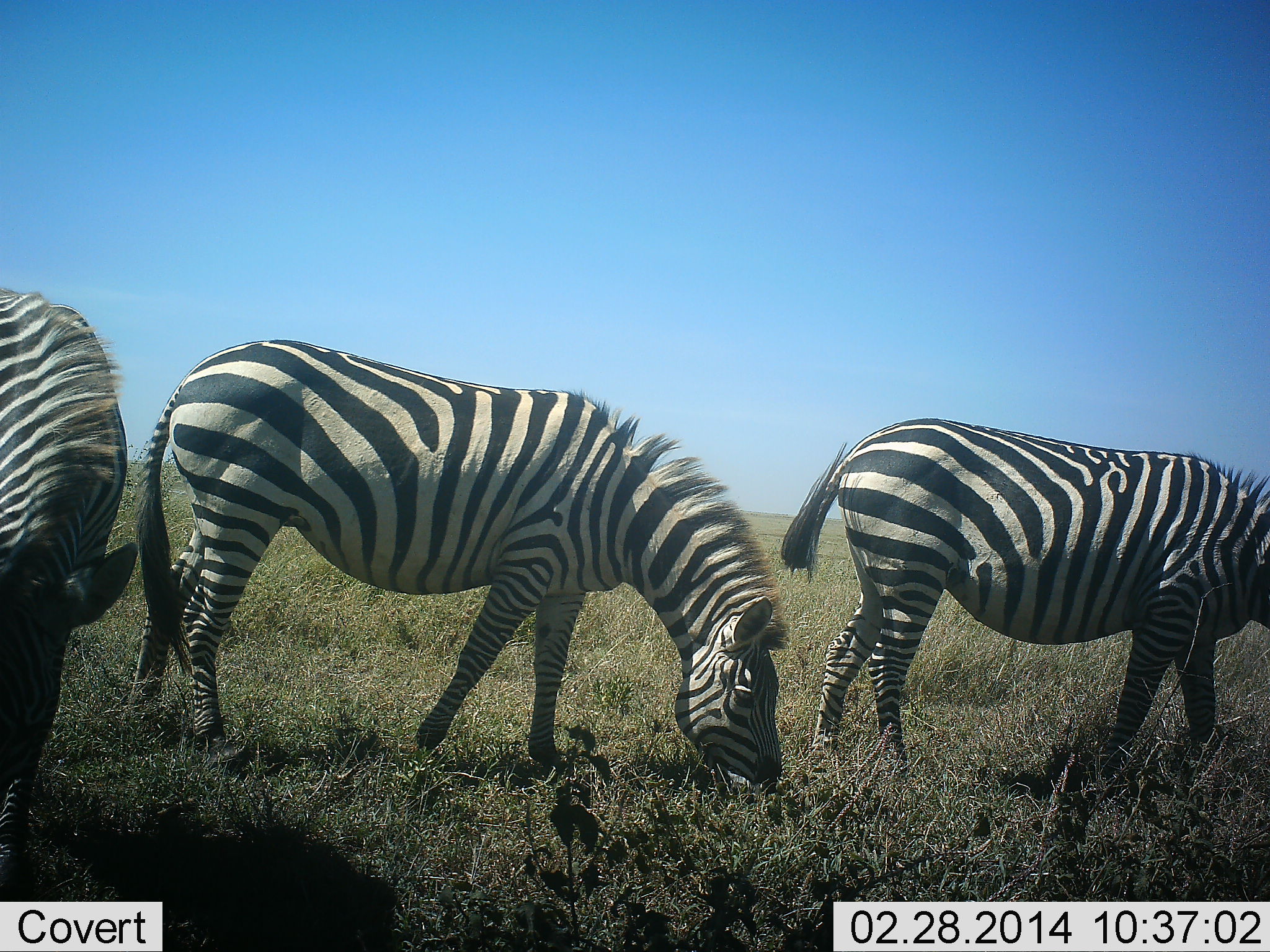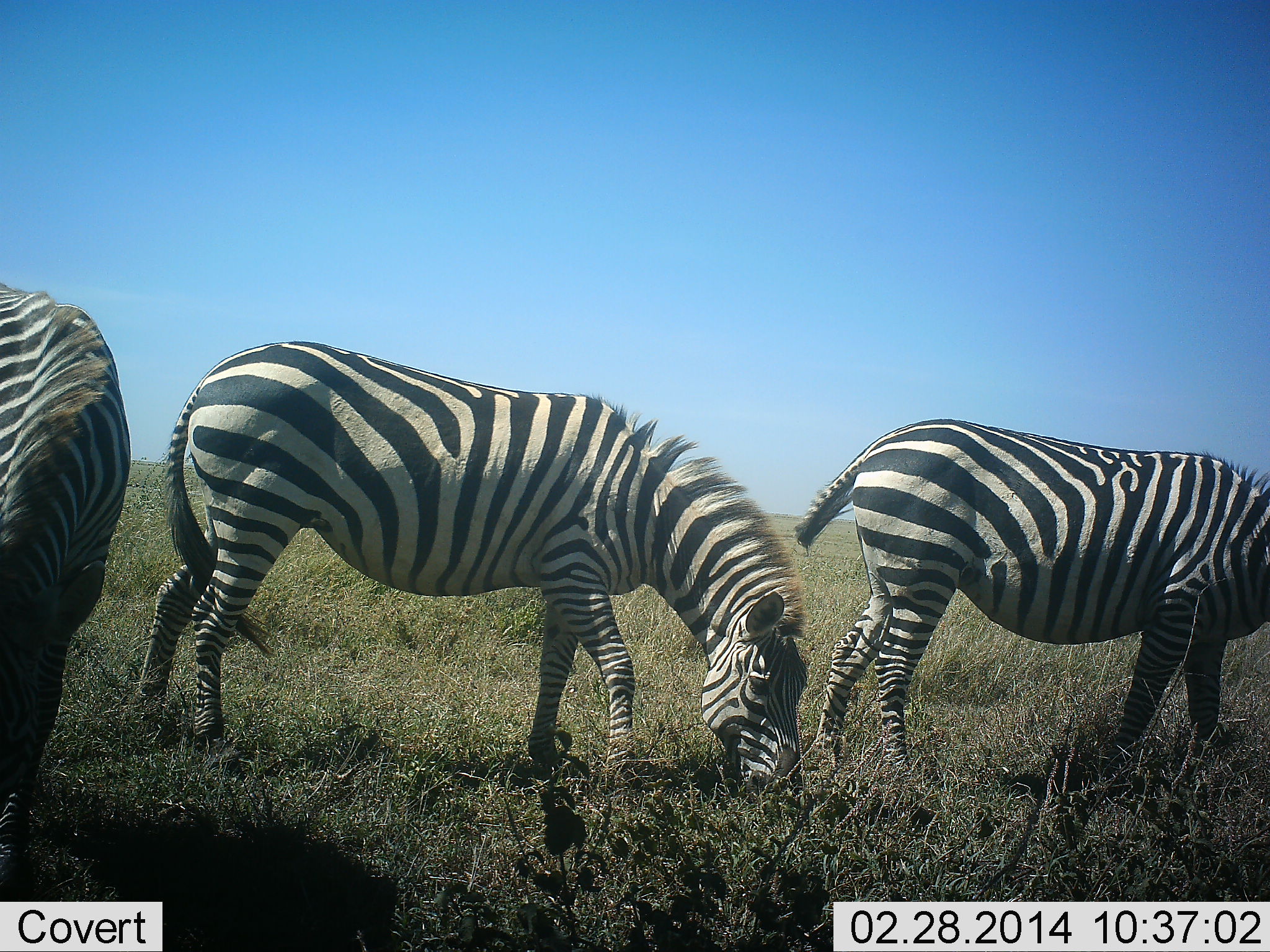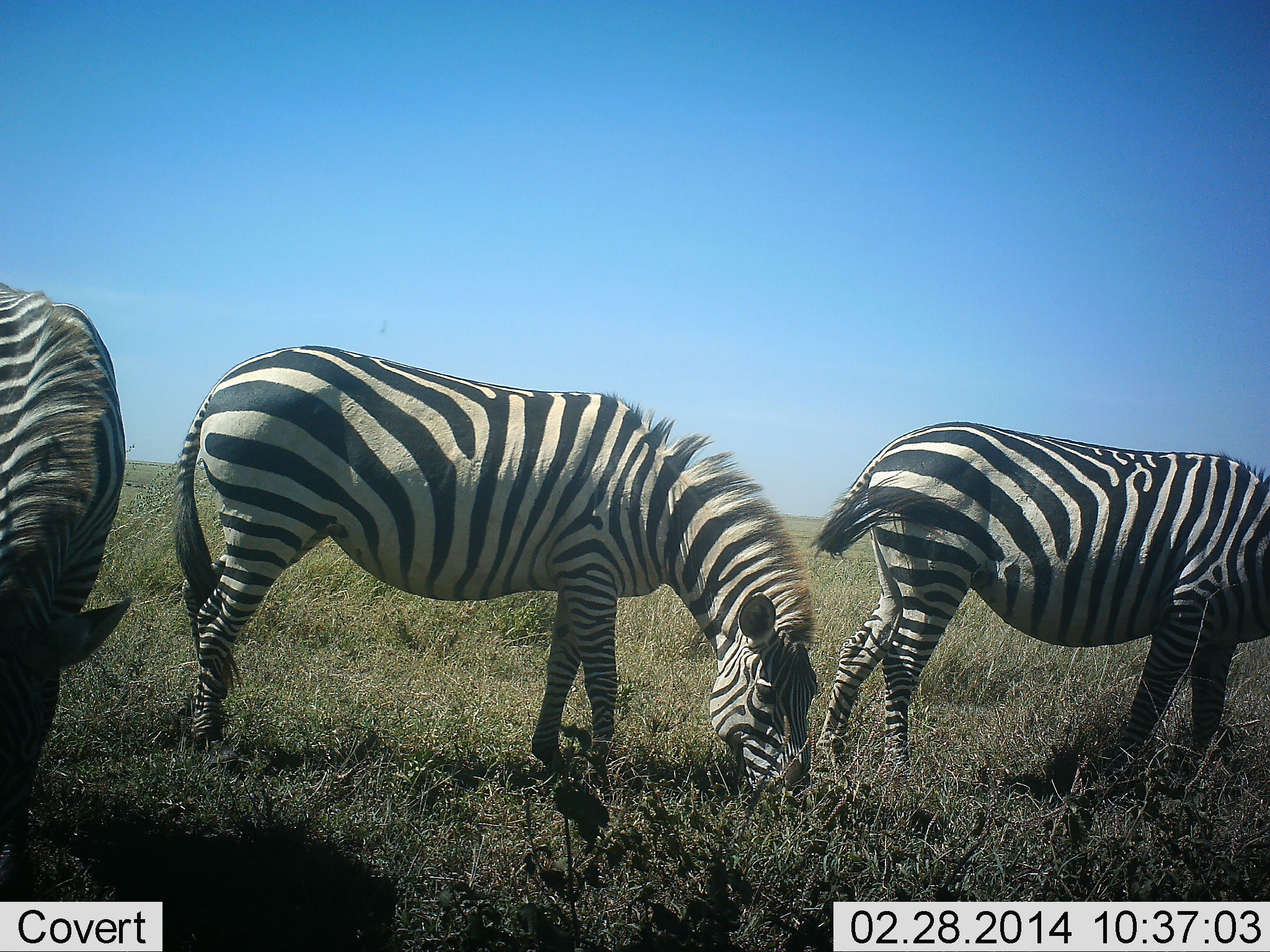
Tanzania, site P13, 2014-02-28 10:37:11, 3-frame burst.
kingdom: Animalia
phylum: Chordata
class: Mammalia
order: Perissodactyla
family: Equidae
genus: Equus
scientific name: Equus quagga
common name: plains zebra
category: zebra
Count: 3.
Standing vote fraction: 10%.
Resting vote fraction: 0%.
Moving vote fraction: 20%.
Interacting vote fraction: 0%.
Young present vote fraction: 0%.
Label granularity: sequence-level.